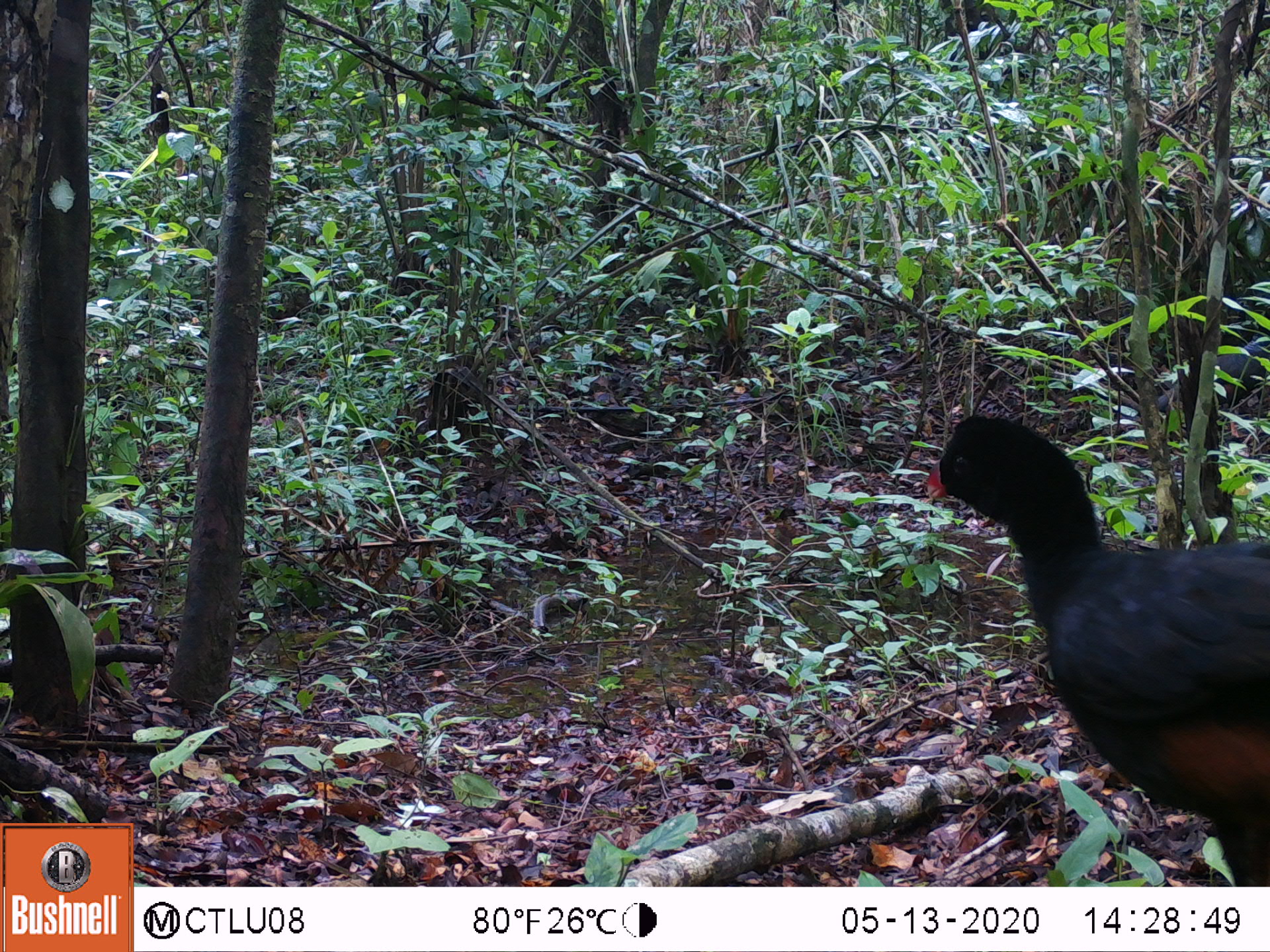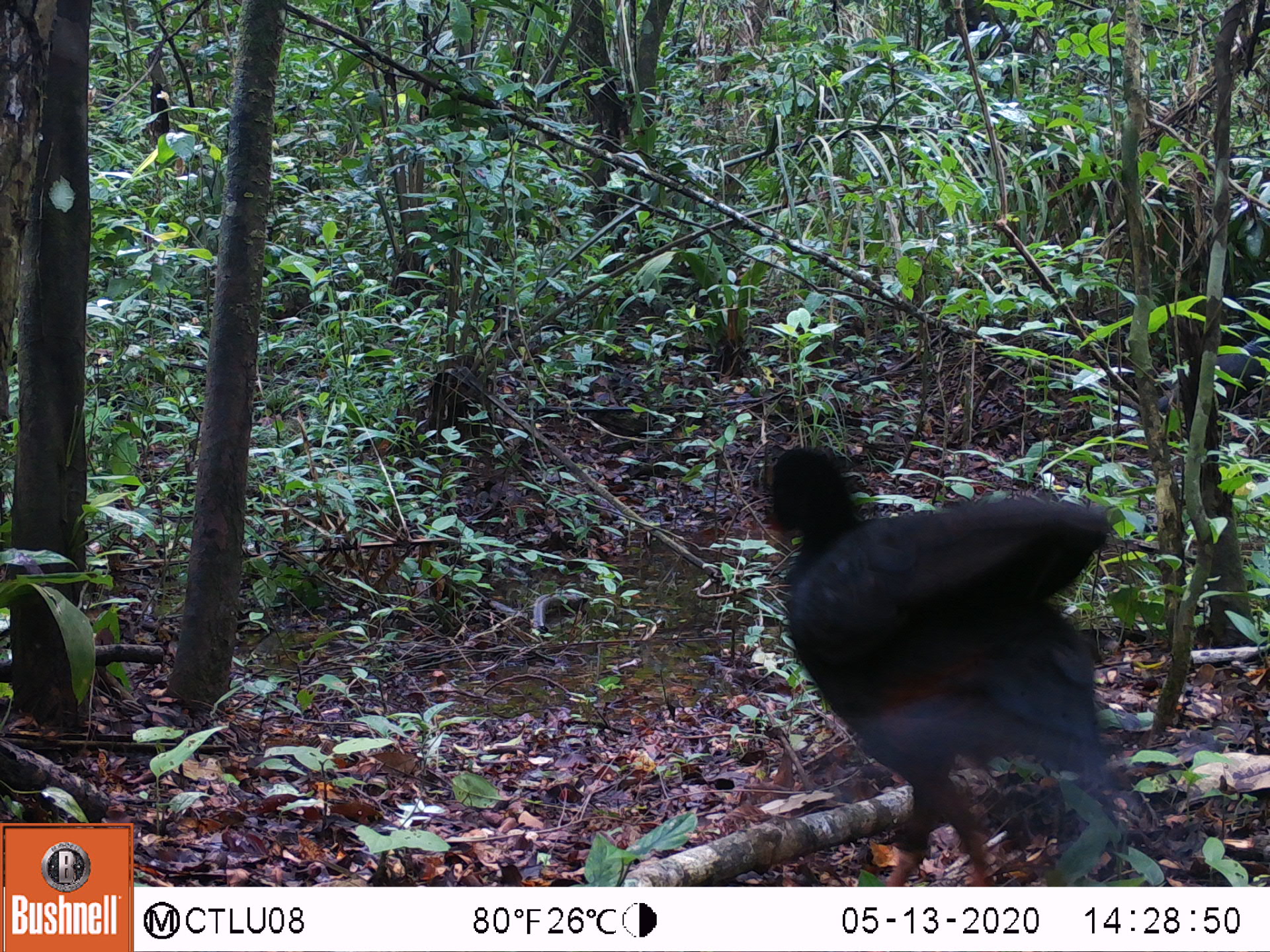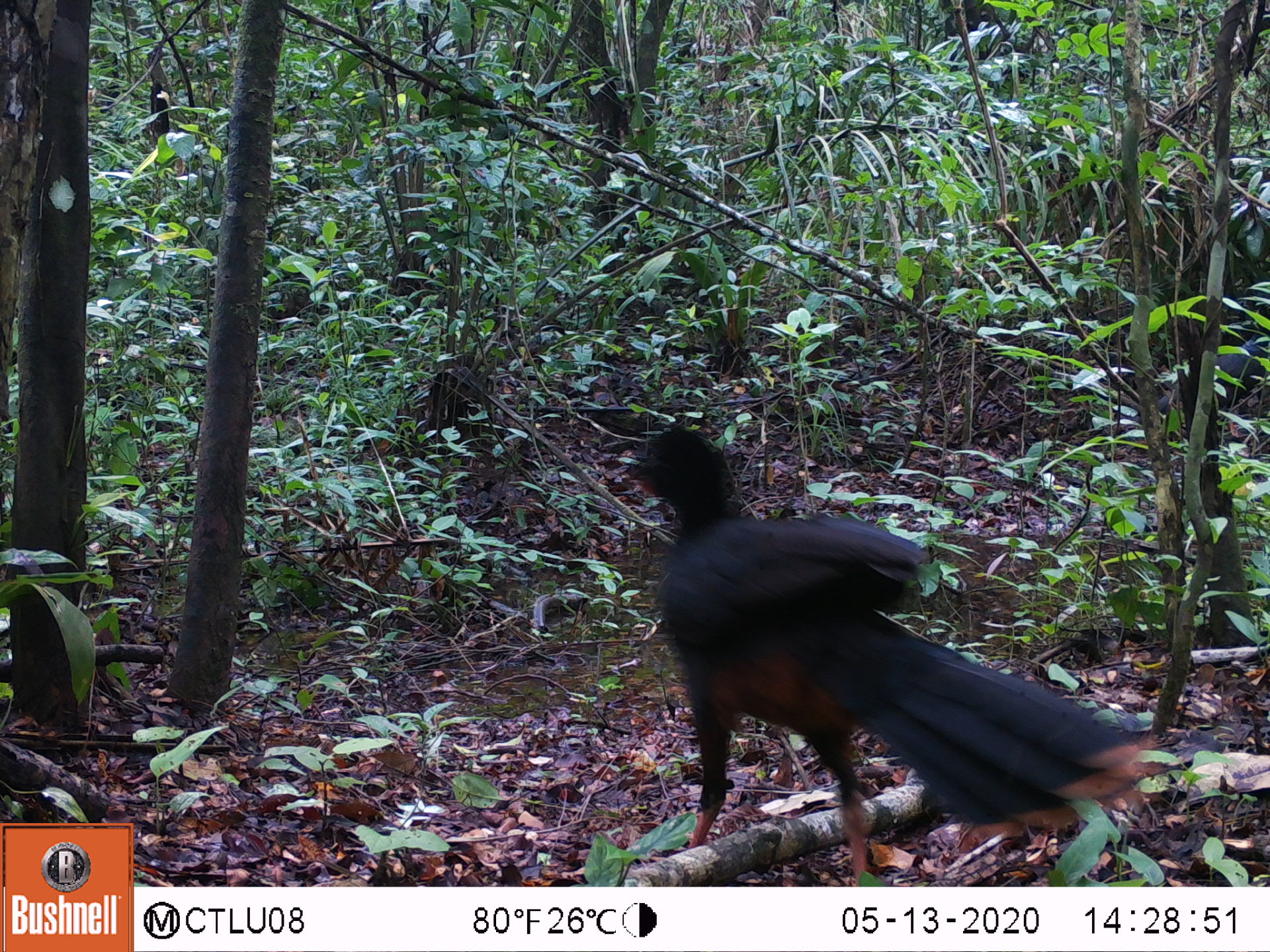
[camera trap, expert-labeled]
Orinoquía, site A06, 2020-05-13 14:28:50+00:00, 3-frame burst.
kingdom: Animalia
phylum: Chordata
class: Aves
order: Galliformes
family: Cracidae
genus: Mitu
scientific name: Mitu salvini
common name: salvin's currasow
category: salvins curassow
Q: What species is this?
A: Salvins curassow (salvin's currasow) (Mitu salvini).